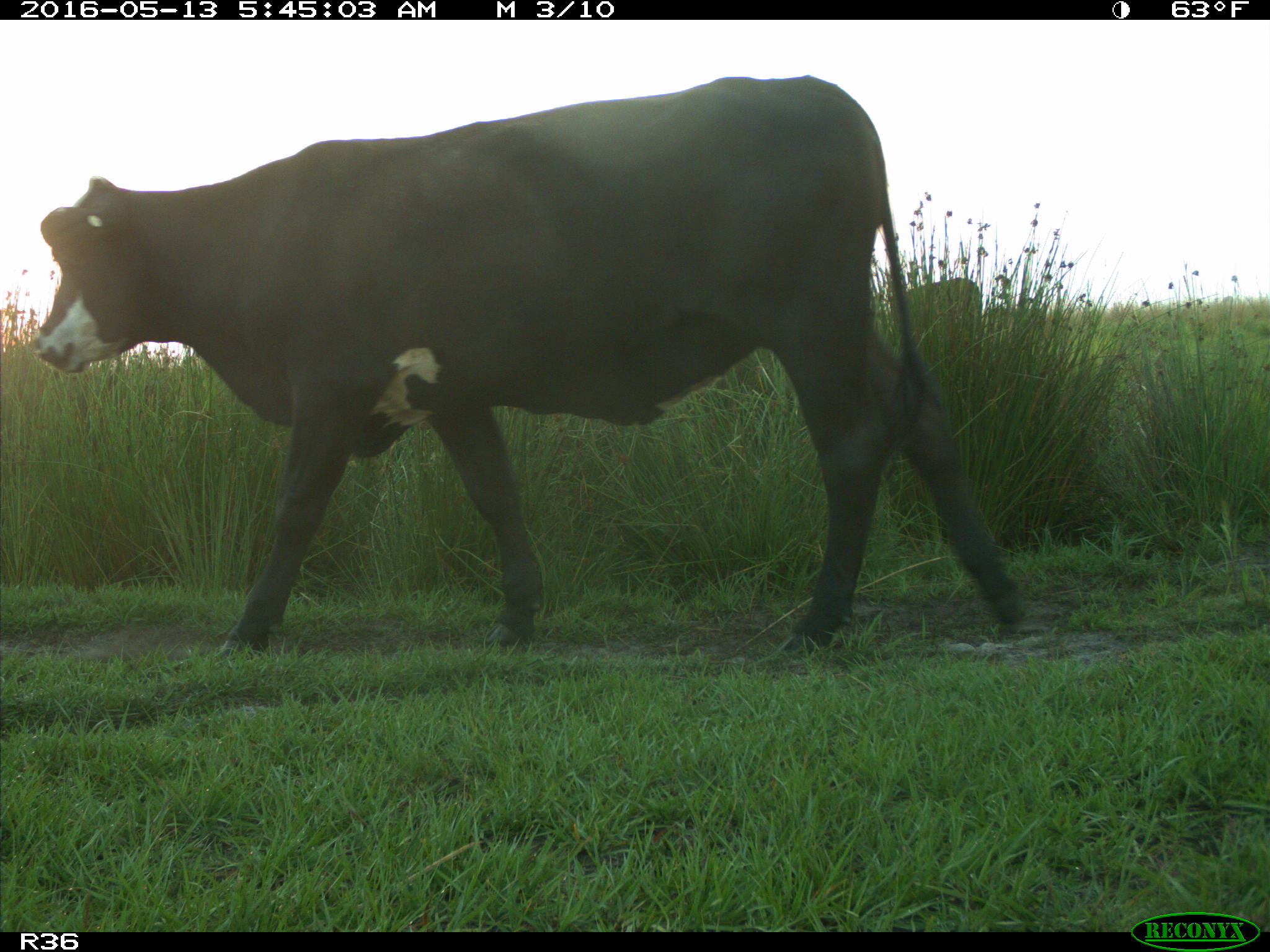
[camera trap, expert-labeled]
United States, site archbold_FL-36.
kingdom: Animalia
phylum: Chordata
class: Mammalia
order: Artiodactyla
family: Bovidae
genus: Bos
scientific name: Bos taurus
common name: domestic cow